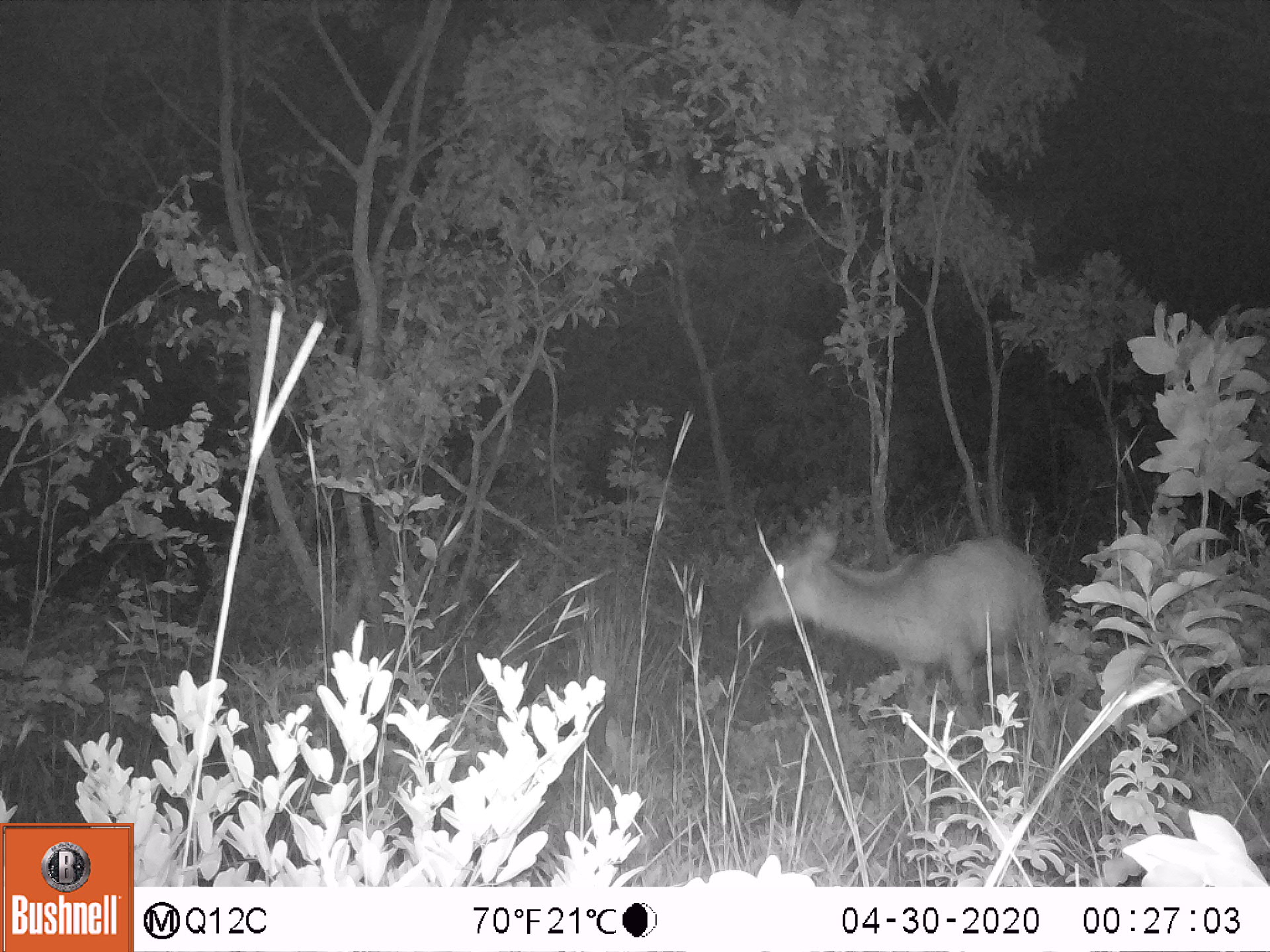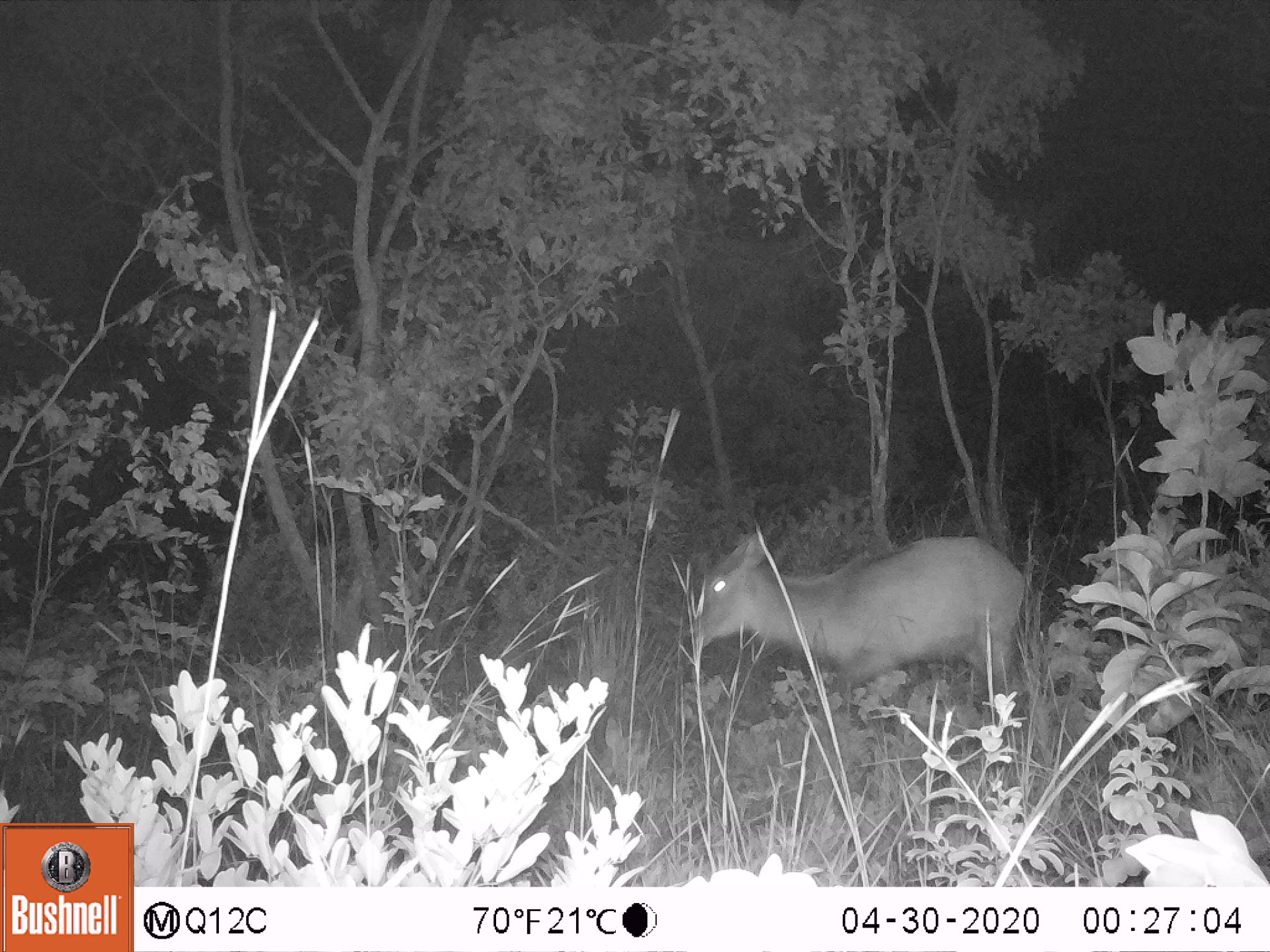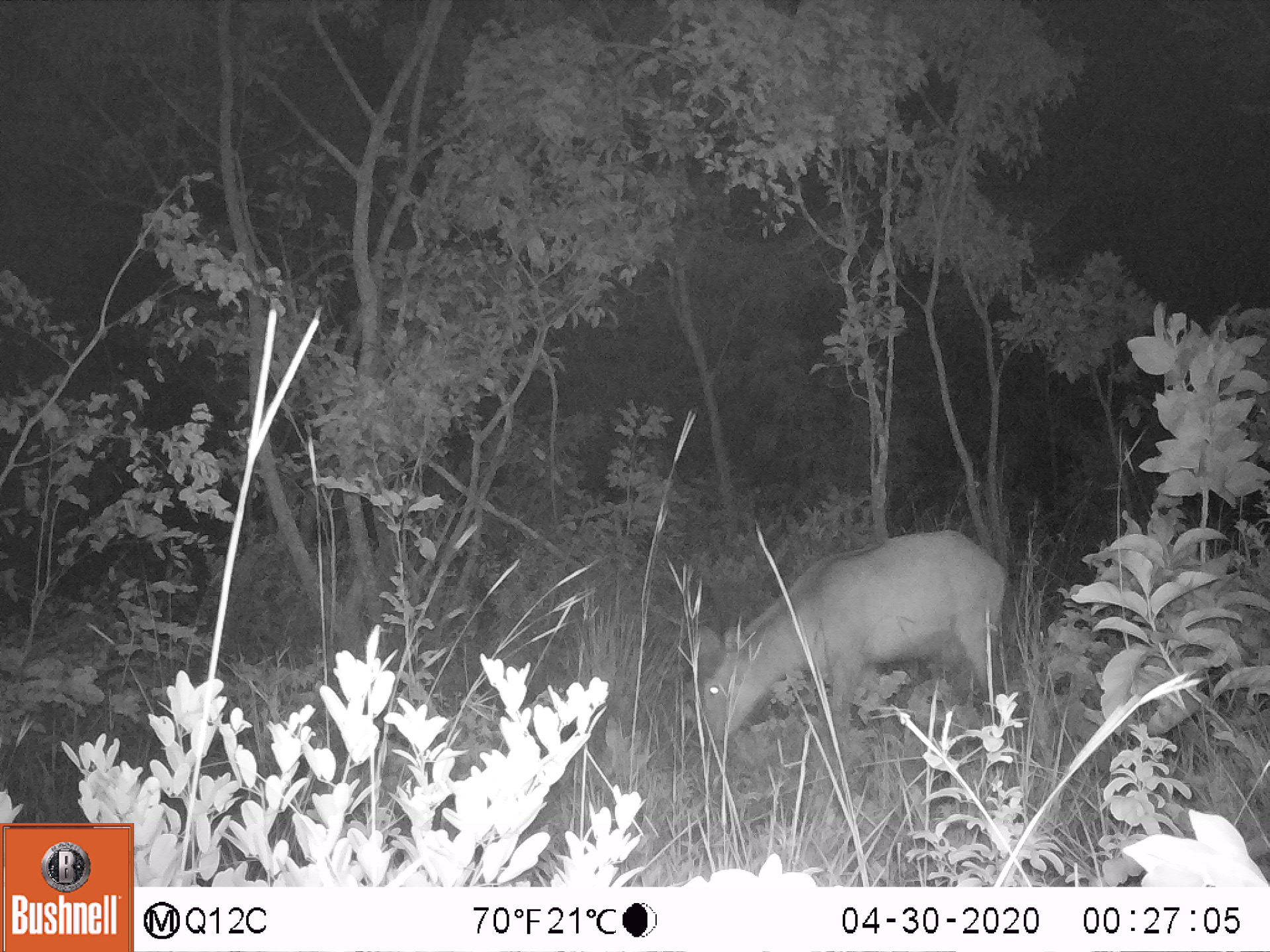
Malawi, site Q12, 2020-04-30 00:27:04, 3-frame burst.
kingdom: Animalia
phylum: Chordata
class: Mammalia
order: Artiodactyla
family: Bovidae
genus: Kobus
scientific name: Kobus ellipsiprymnus ellipsiprymnus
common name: common waterbuck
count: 1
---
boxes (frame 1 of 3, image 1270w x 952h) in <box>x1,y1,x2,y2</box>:
common waterbuck: <box>732,528,1067,728</box>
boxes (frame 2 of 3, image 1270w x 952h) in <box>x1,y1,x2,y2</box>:
common waterbuck: <box>683,516,1034,728</box>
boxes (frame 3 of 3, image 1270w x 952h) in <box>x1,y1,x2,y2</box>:
common waterbuck: <box>671,515,1015,744</box>